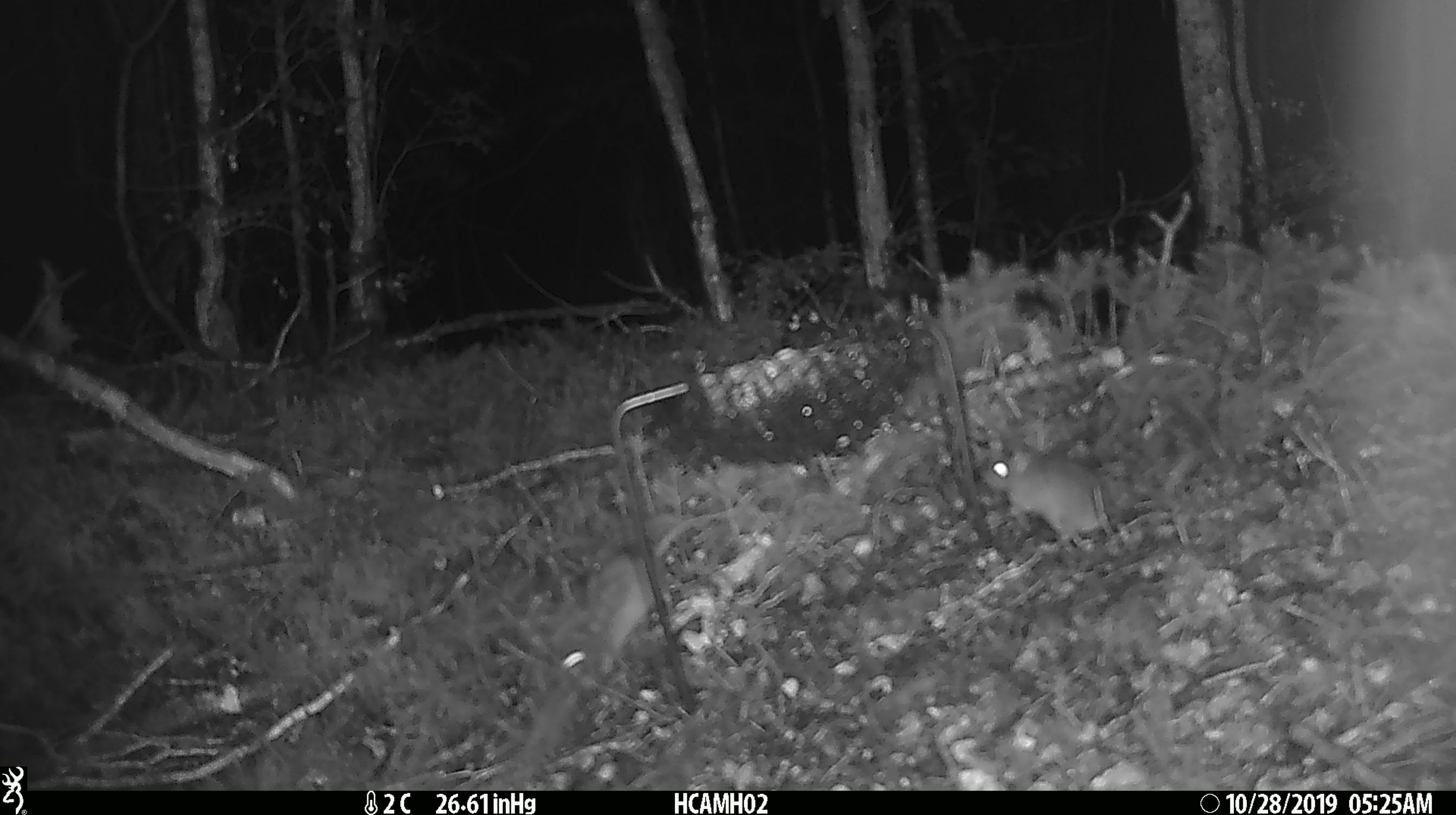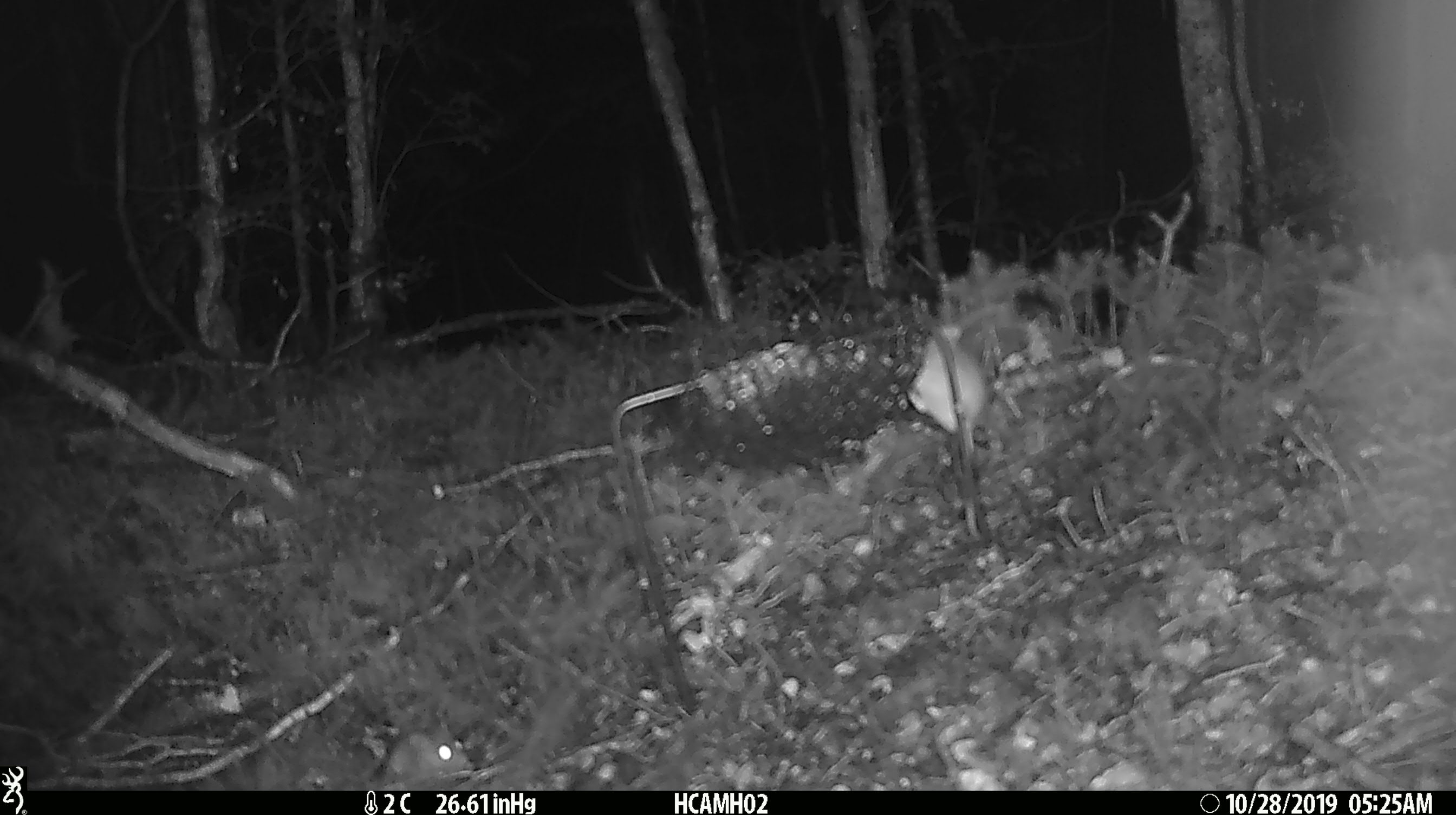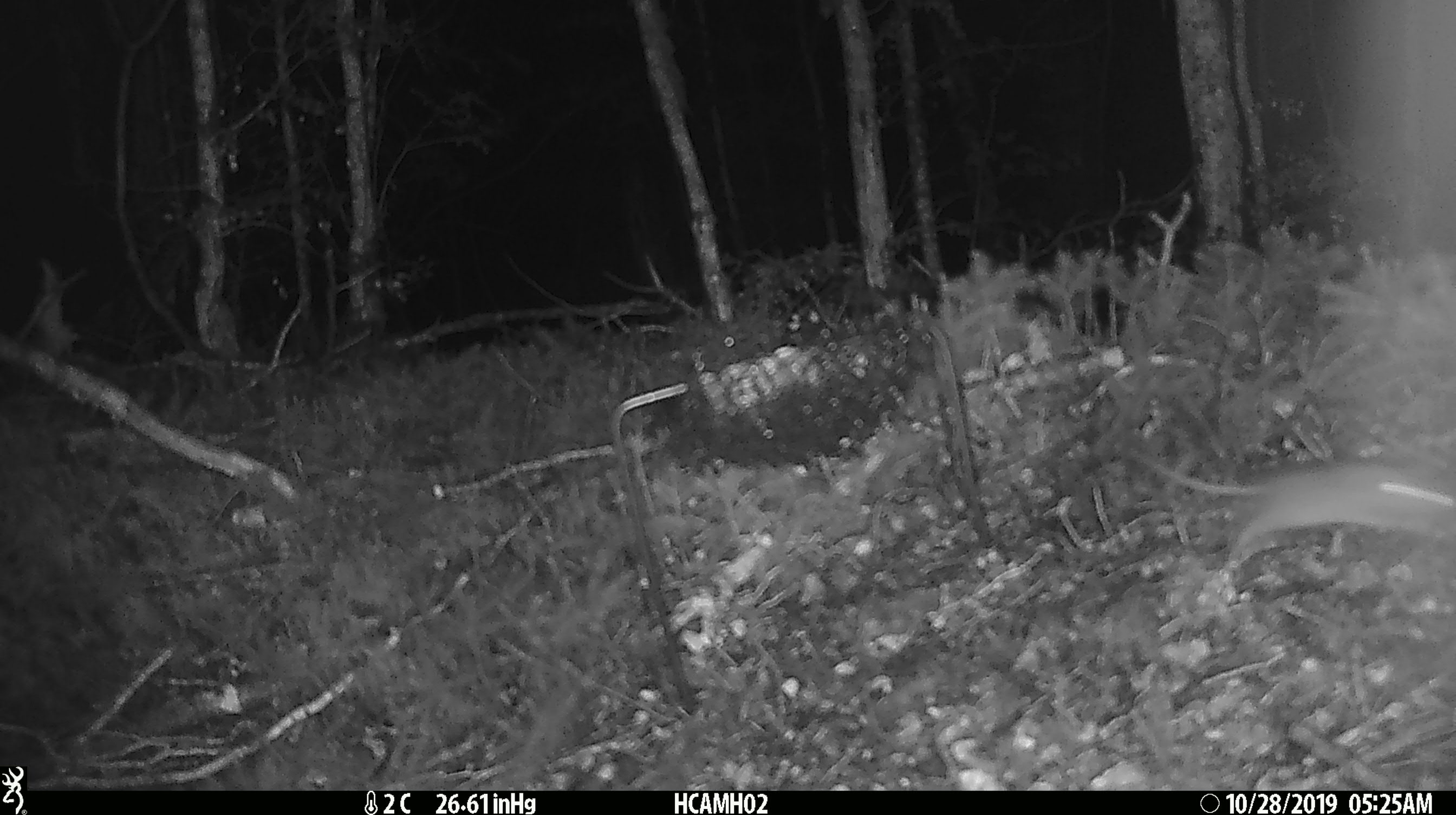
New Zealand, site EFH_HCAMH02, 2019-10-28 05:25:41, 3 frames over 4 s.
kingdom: Animalia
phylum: Chordata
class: Mammalia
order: Rodentia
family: Muridae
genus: Mus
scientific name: Mus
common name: mouse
Mouse (Mus).